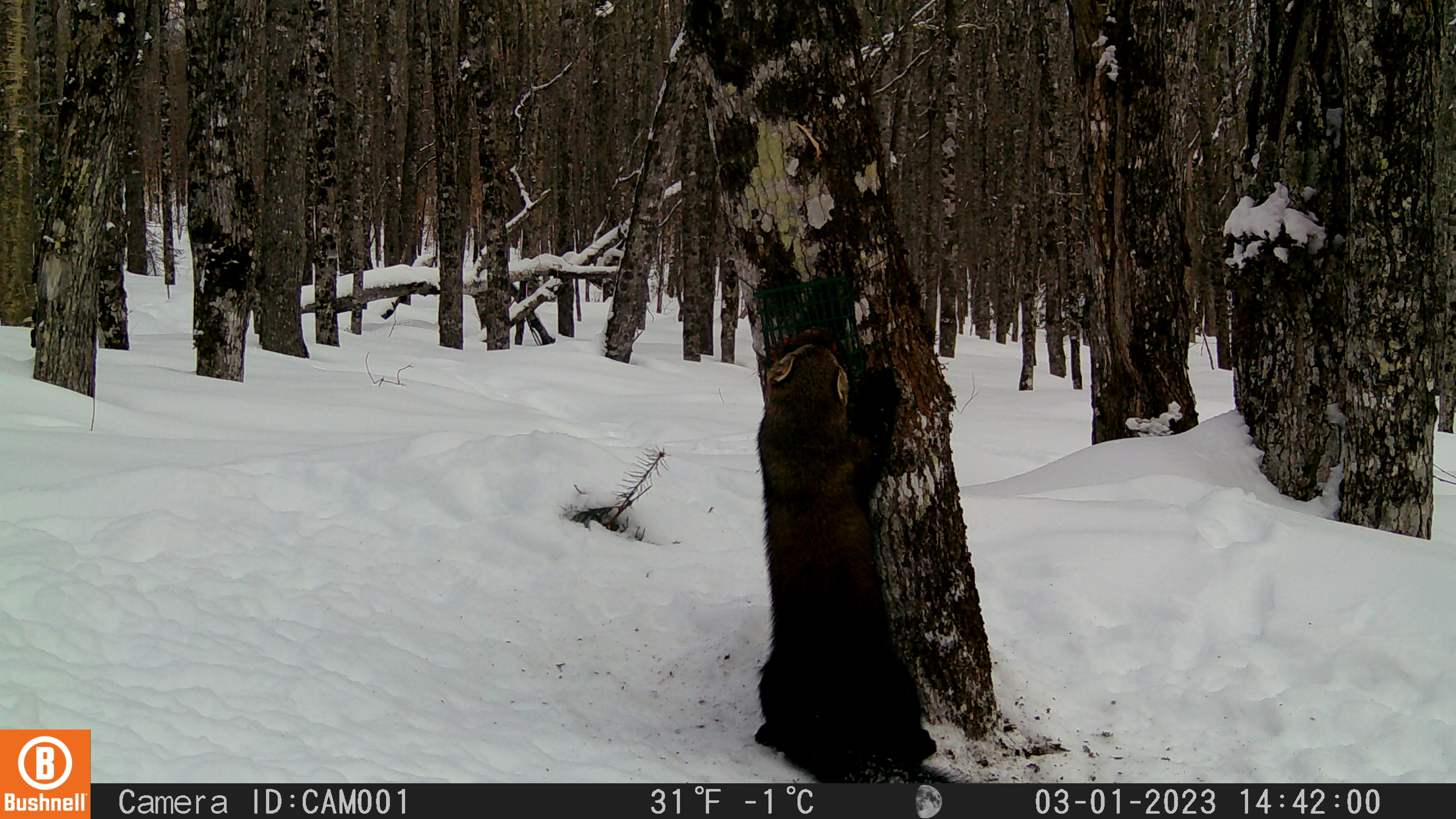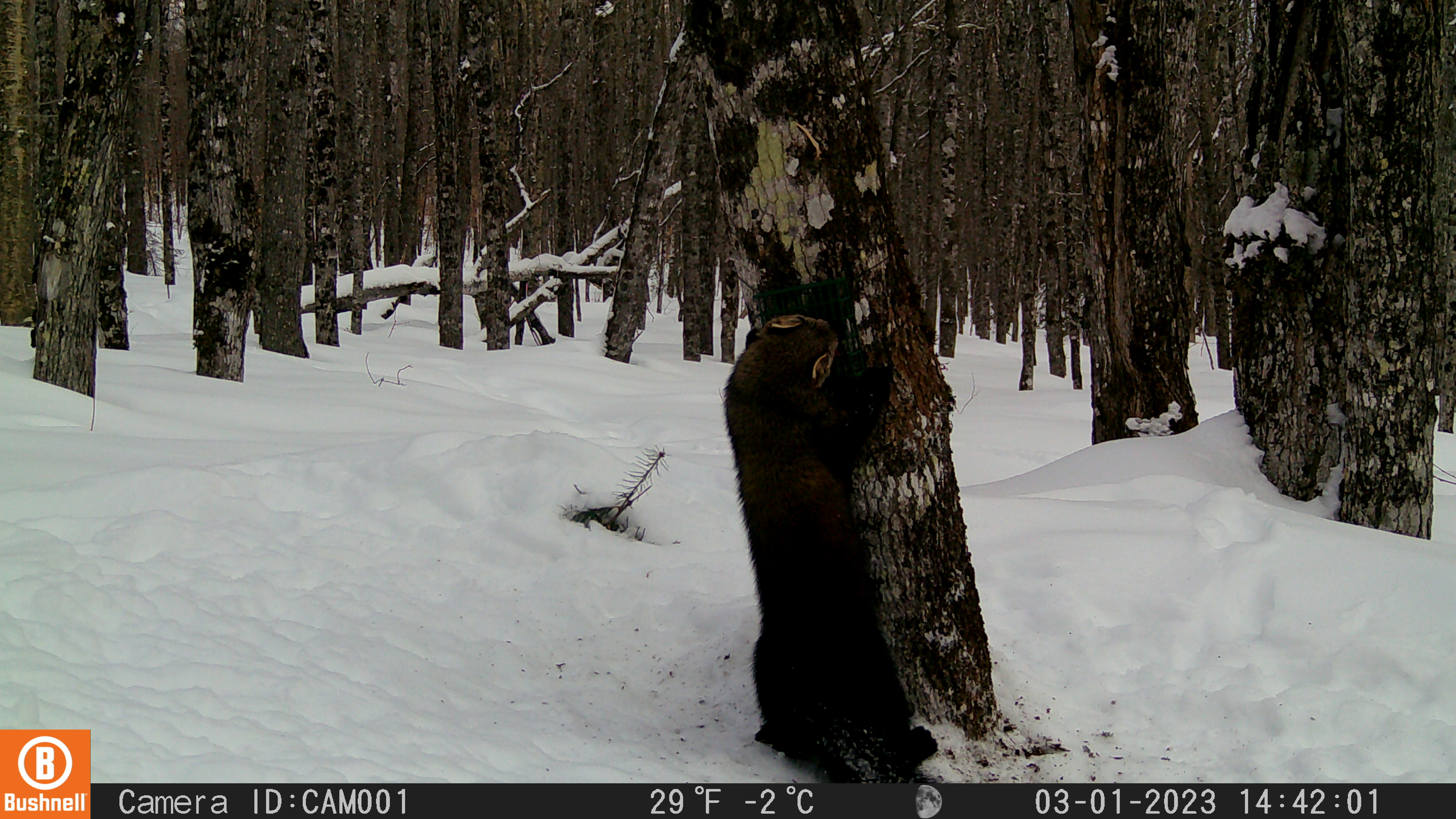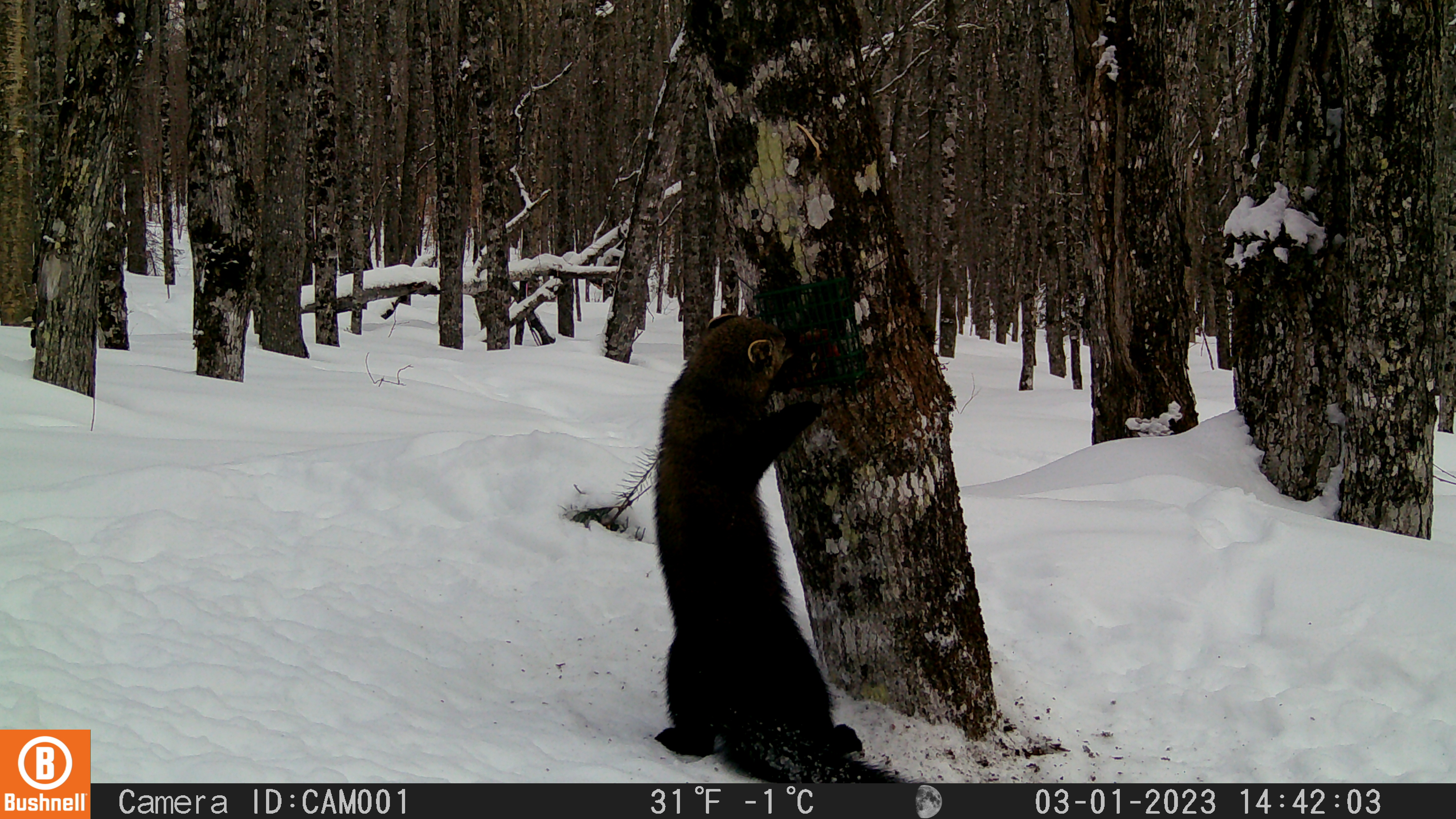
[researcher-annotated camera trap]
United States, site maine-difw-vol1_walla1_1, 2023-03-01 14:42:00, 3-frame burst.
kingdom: Animalia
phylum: Chordata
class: Mammalia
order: Carnivora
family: Mustelidae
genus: Pekania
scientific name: Pekania pennanti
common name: fisher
Fisher (Pekania pennanti).